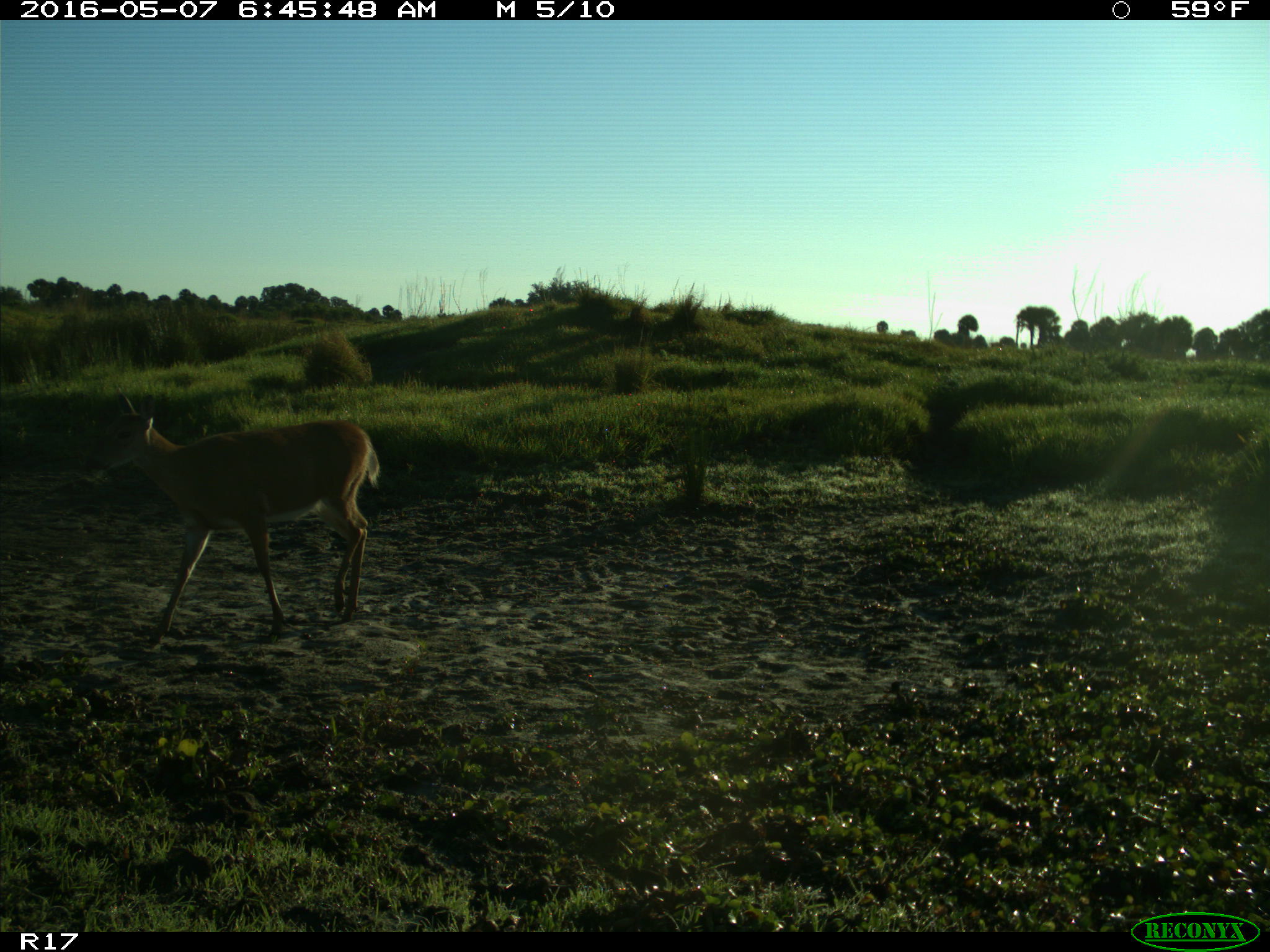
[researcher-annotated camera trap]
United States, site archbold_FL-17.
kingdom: Animalia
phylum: Chordata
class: Mammalia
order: Artiodactyla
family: Cervidae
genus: Odocoileus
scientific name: Odocoileus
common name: deer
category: unidentified deer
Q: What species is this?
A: Unidentified deer (deer) (Odocoileus).